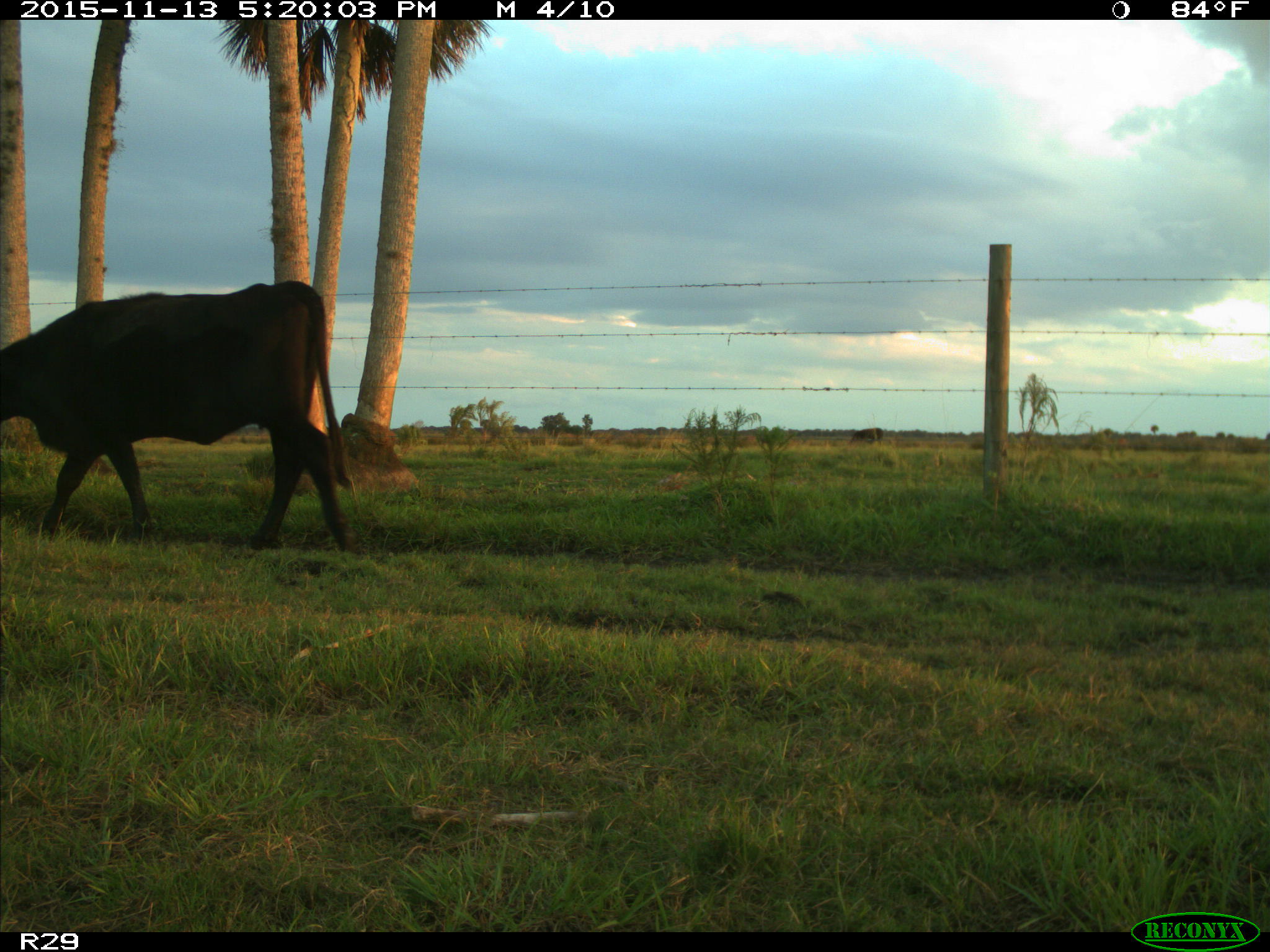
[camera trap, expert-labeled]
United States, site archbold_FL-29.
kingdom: Animalia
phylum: Chordata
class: Mammalia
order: Artiodactyla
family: Bovidae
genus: Bos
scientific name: Bos taurus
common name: domestic cow